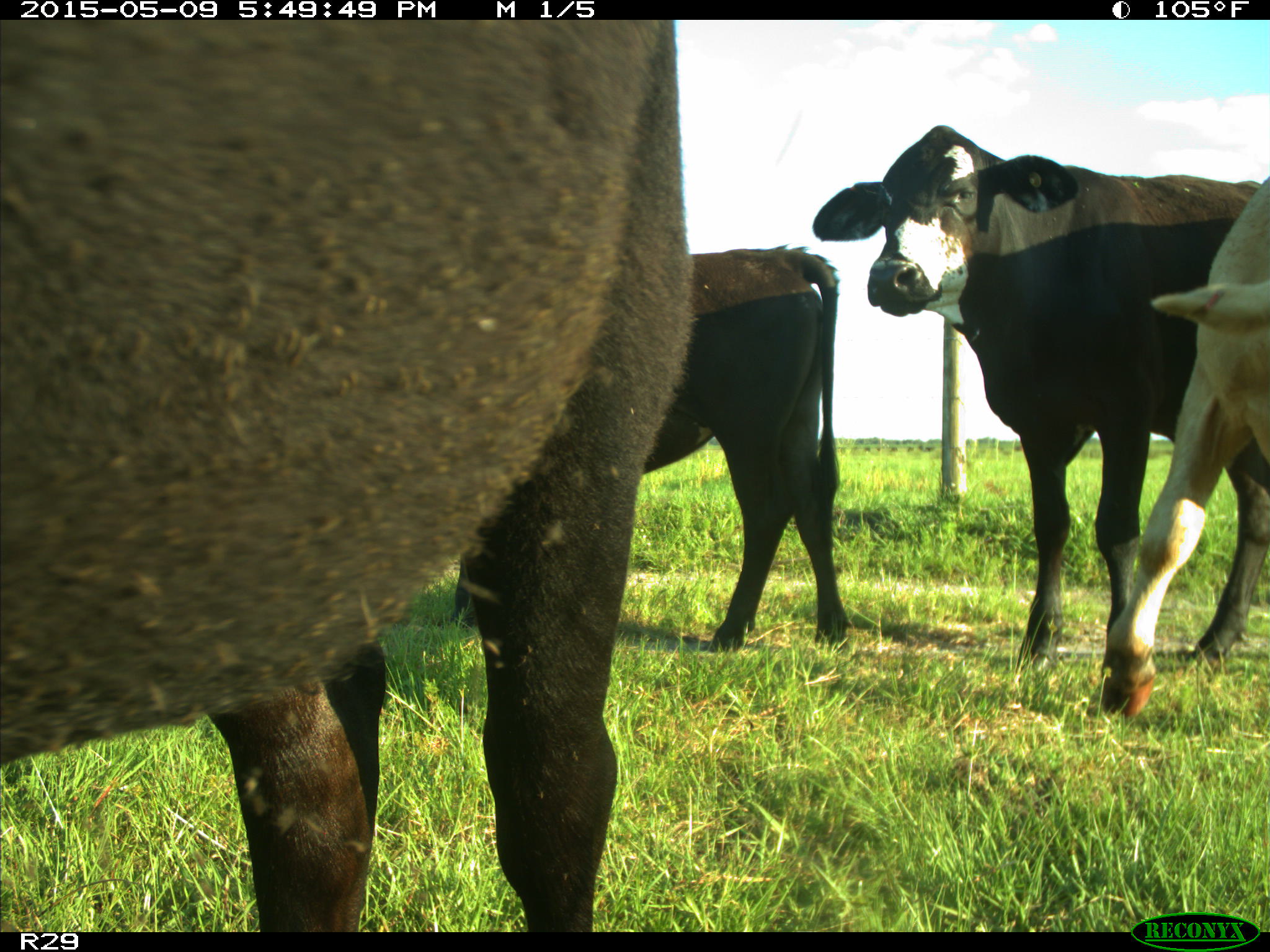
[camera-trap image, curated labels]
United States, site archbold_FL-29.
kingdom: Animalia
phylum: Chordata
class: Mammalia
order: Artiodactyla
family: Bovidae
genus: Bos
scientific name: Bos taurus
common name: domestic cow